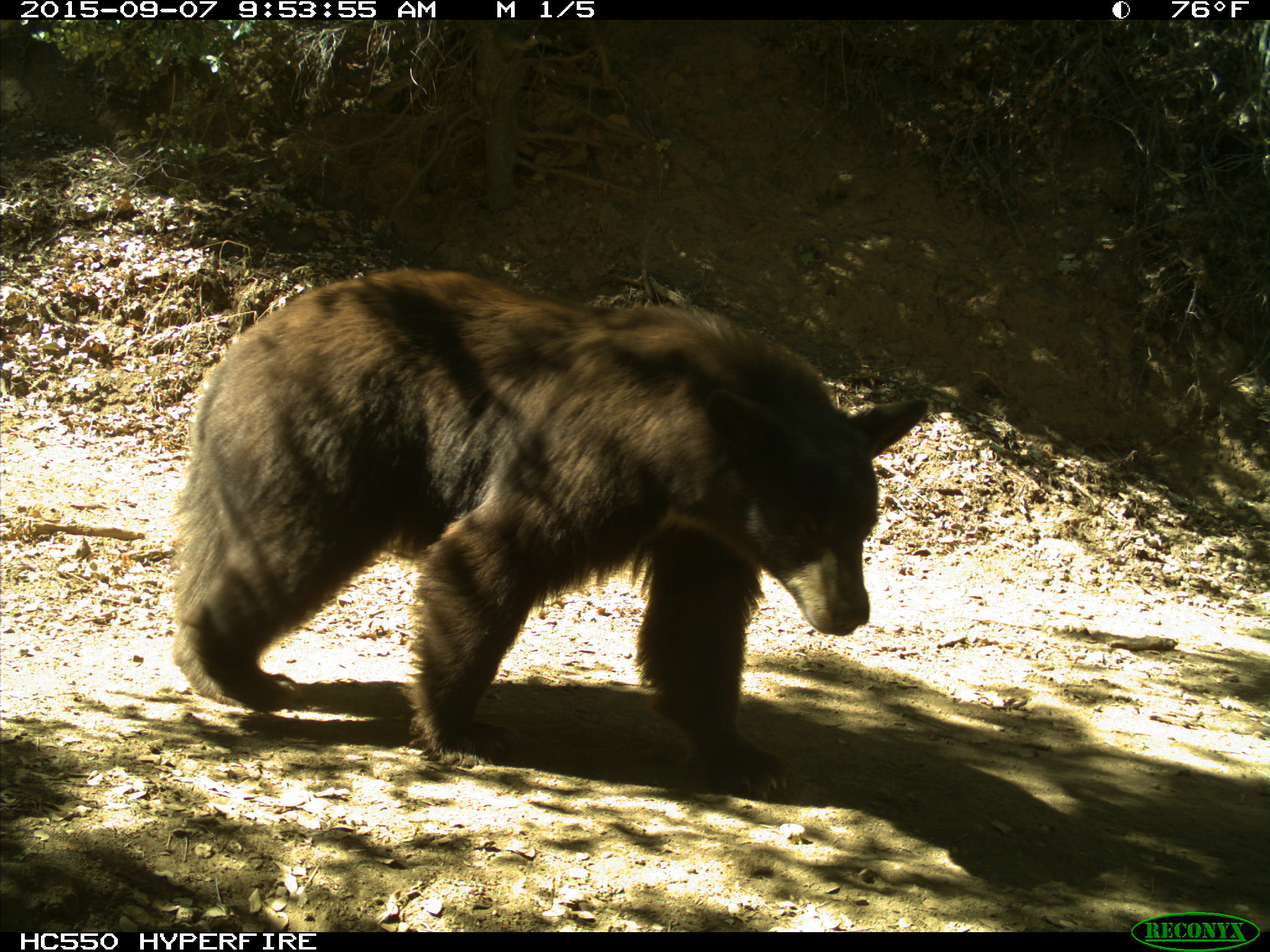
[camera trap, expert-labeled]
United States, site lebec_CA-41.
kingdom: Animalia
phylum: Chordata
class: Mammalia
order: Carnivora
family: Ursidae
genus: Ursus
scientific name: Ursus americanus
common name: american black bear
Ursus americanus (american black bear).